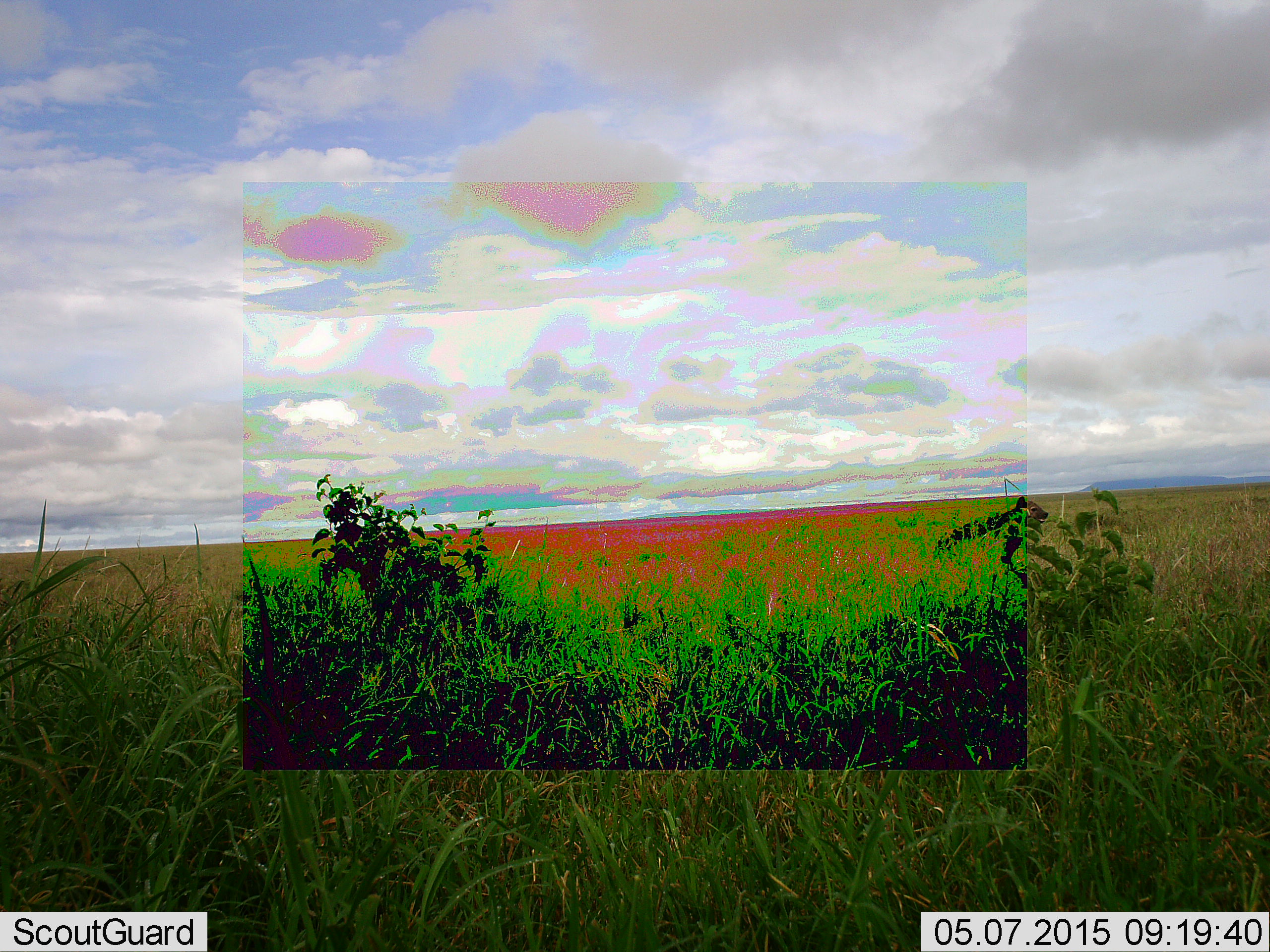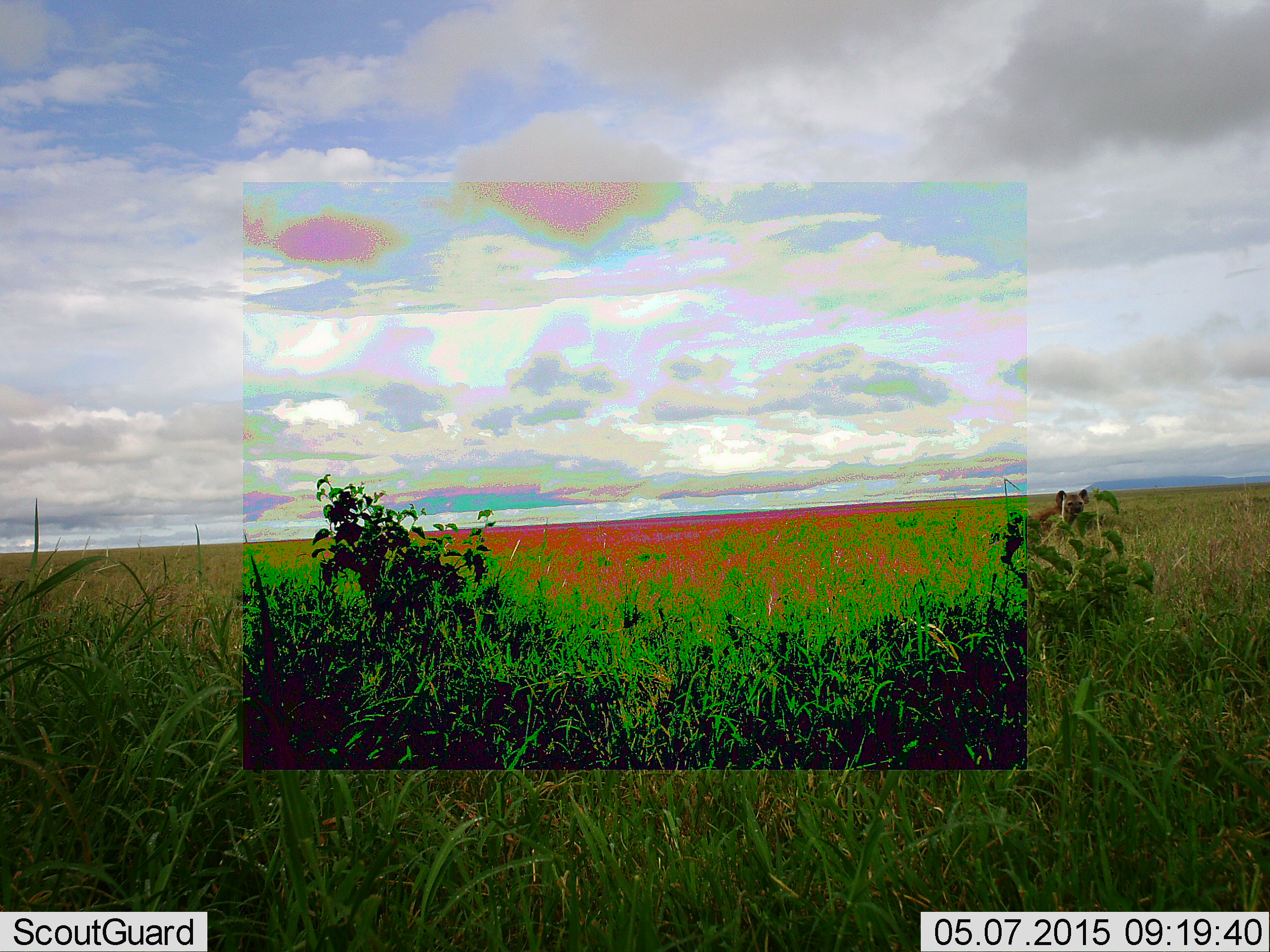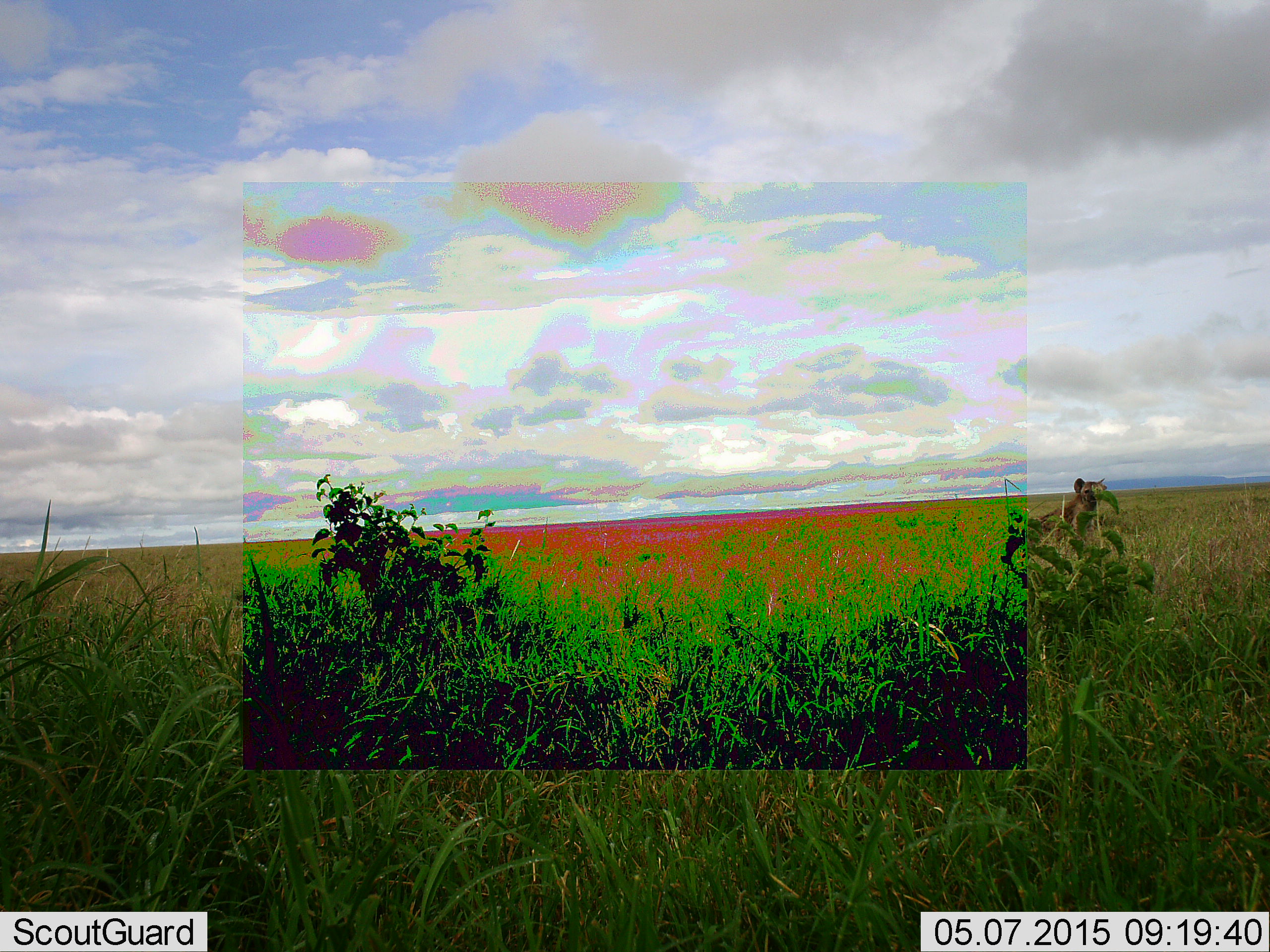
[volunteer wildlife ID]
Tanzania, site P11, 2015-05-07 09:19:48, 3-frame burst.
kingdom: Animalia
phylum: Chordata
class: Mammalia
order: Carnivora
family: Hyaenidae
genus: Crocuta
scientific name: Crocuta crocuta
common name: spotted hyena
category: hyenaspotted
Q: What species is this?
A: Hyenaspotted (spotted hyena) (Crocuta crocuta).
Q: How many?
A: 1.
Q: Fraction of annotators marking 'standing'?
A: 22%.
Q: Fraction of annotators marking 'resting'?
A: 0%.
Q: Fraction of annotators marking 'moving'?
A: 78%.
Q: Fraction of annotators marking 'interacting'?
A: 0%.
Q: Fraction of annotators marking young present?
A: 0%.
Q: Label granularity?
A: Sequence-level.